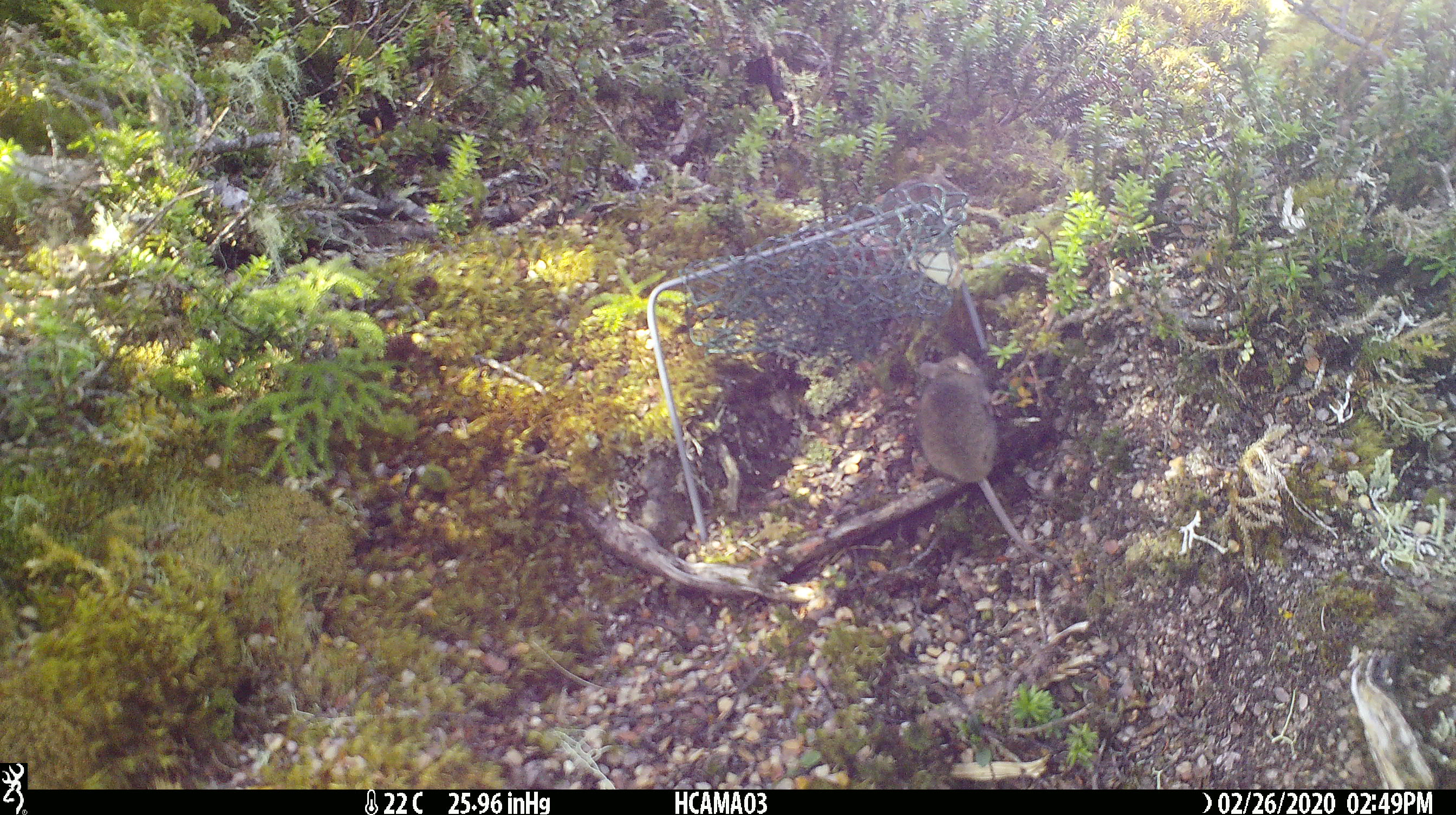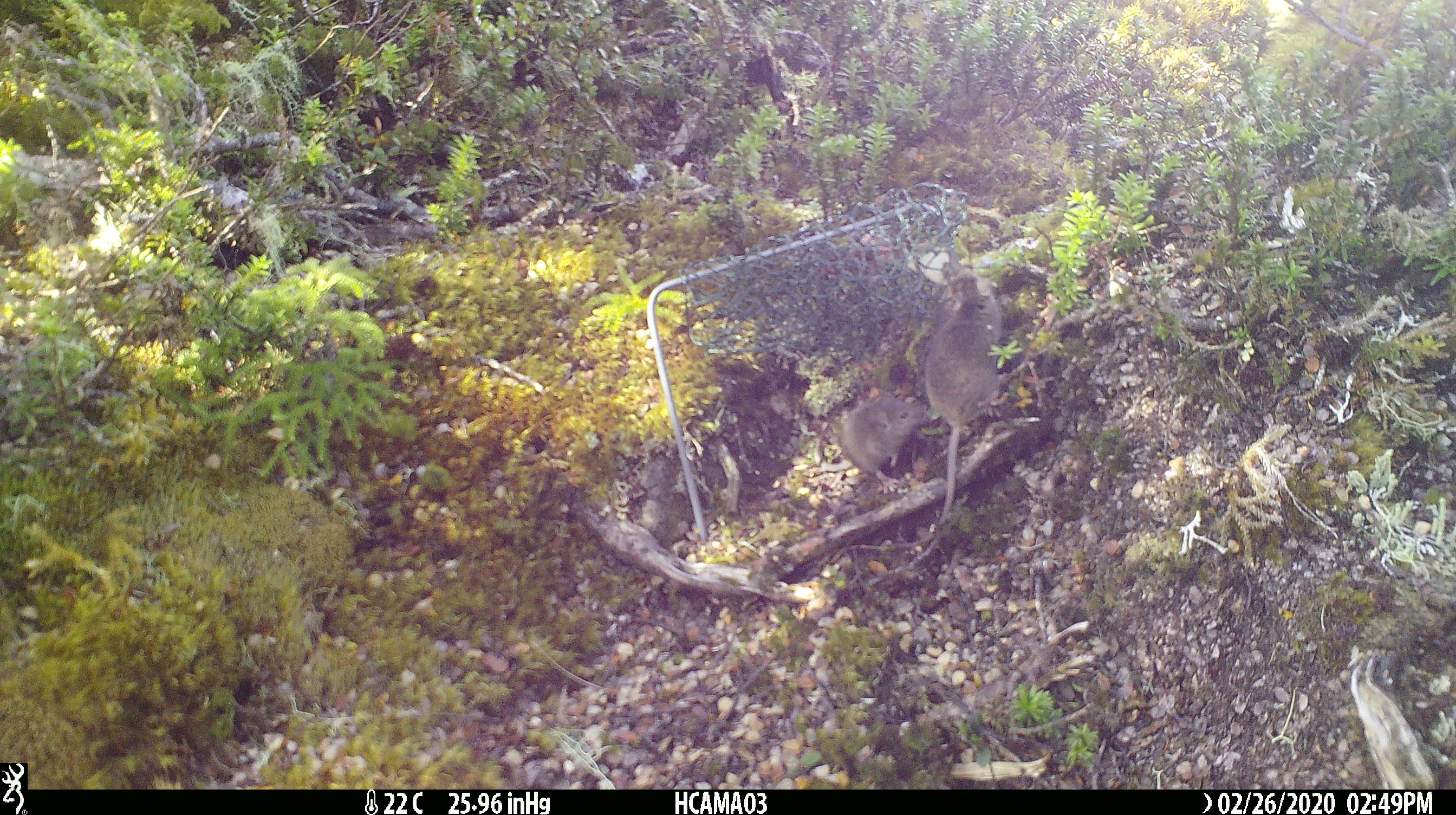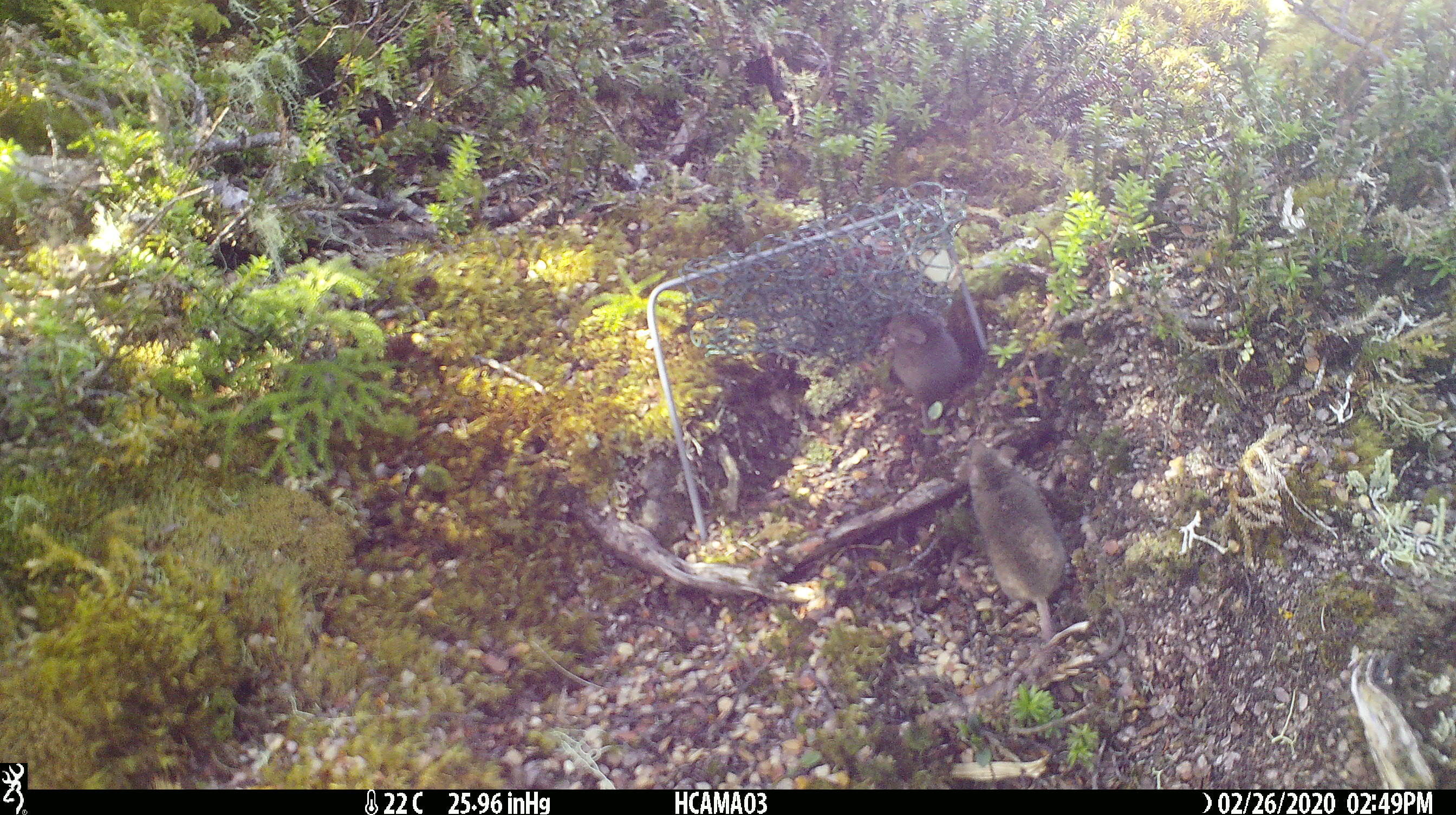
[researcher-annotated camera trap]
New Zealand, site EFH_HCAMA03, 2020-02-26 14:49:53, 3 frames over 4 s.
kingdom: Animalia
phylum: Chordata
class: Mammalia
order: Rodentia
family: Muridae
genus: Mus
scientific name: Mus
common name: mouse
Mouse (Mus).